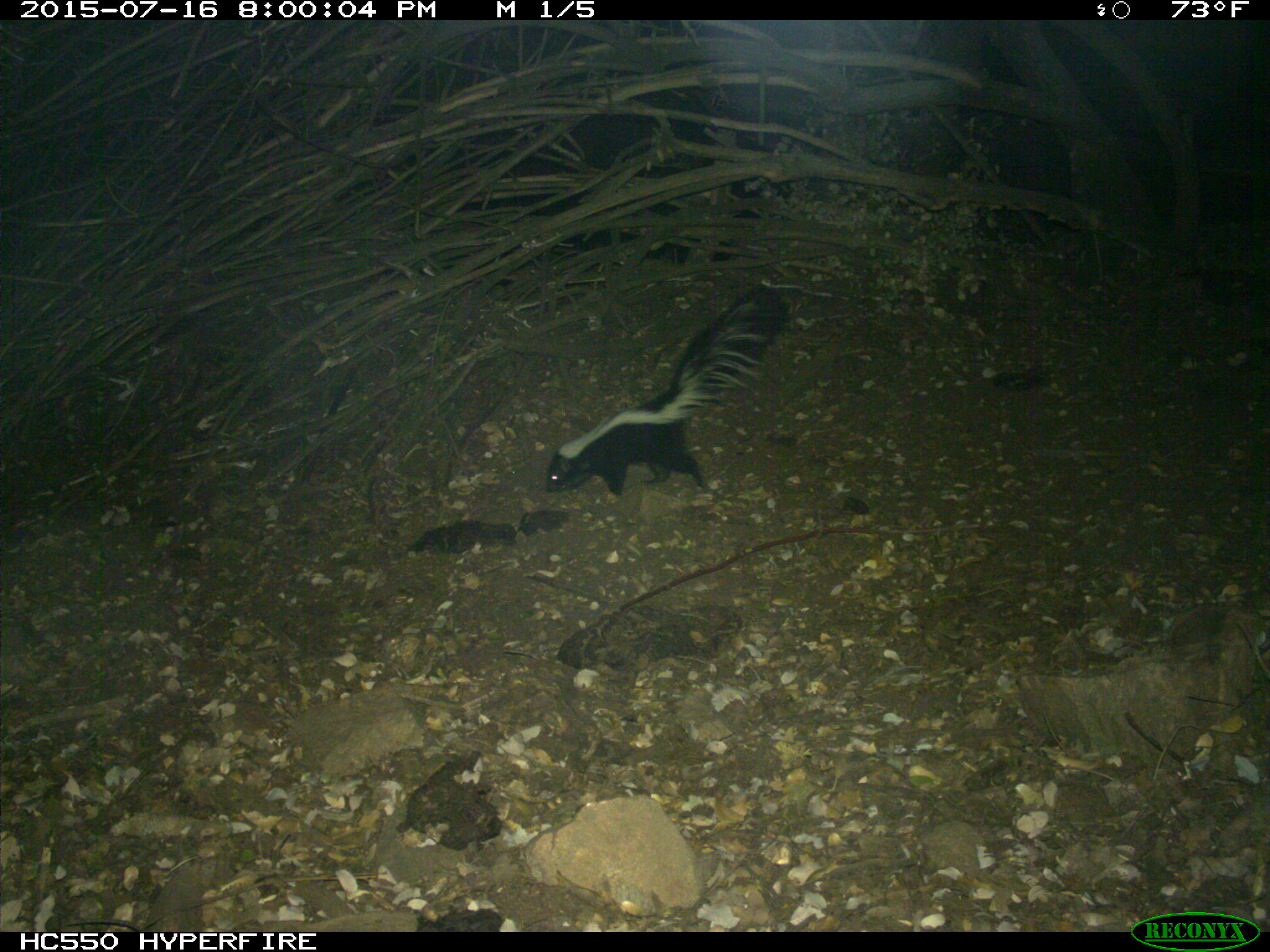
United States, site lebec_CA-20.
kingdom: Animalia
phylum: Chordata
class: Mammalia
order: Carnivora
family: Mephitidae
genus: Mephitis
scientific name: Mephitis mephitis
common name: striped skunk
Mephitis mephitis (striped skunk).